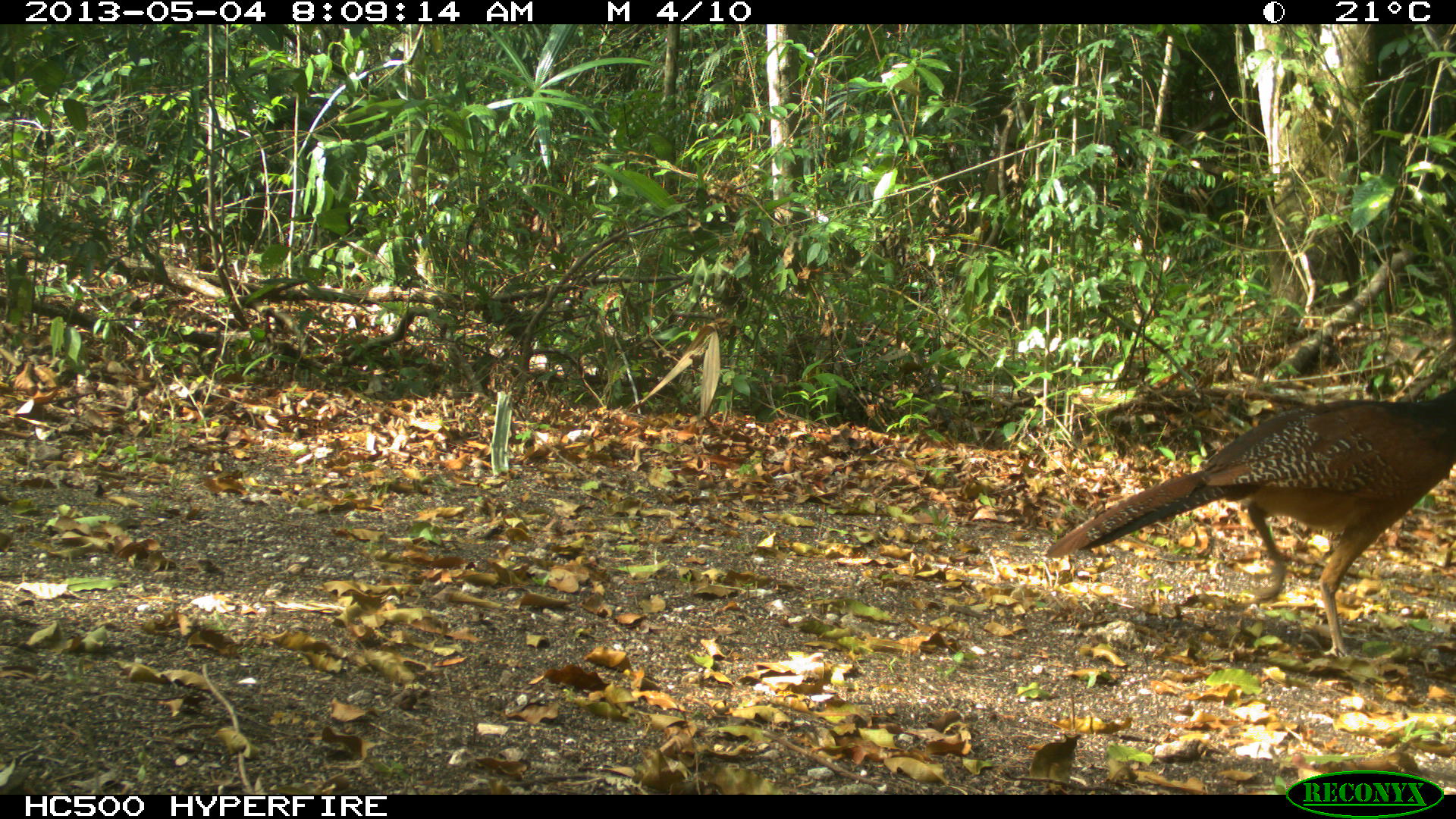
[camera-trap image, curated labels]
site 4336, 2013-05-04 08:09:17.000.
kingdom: Animalia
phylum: Chordata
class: Aves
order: Galliformes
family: Cracidae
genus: Crax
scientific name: Crax rubra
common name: great curassow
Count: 1.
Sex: female.